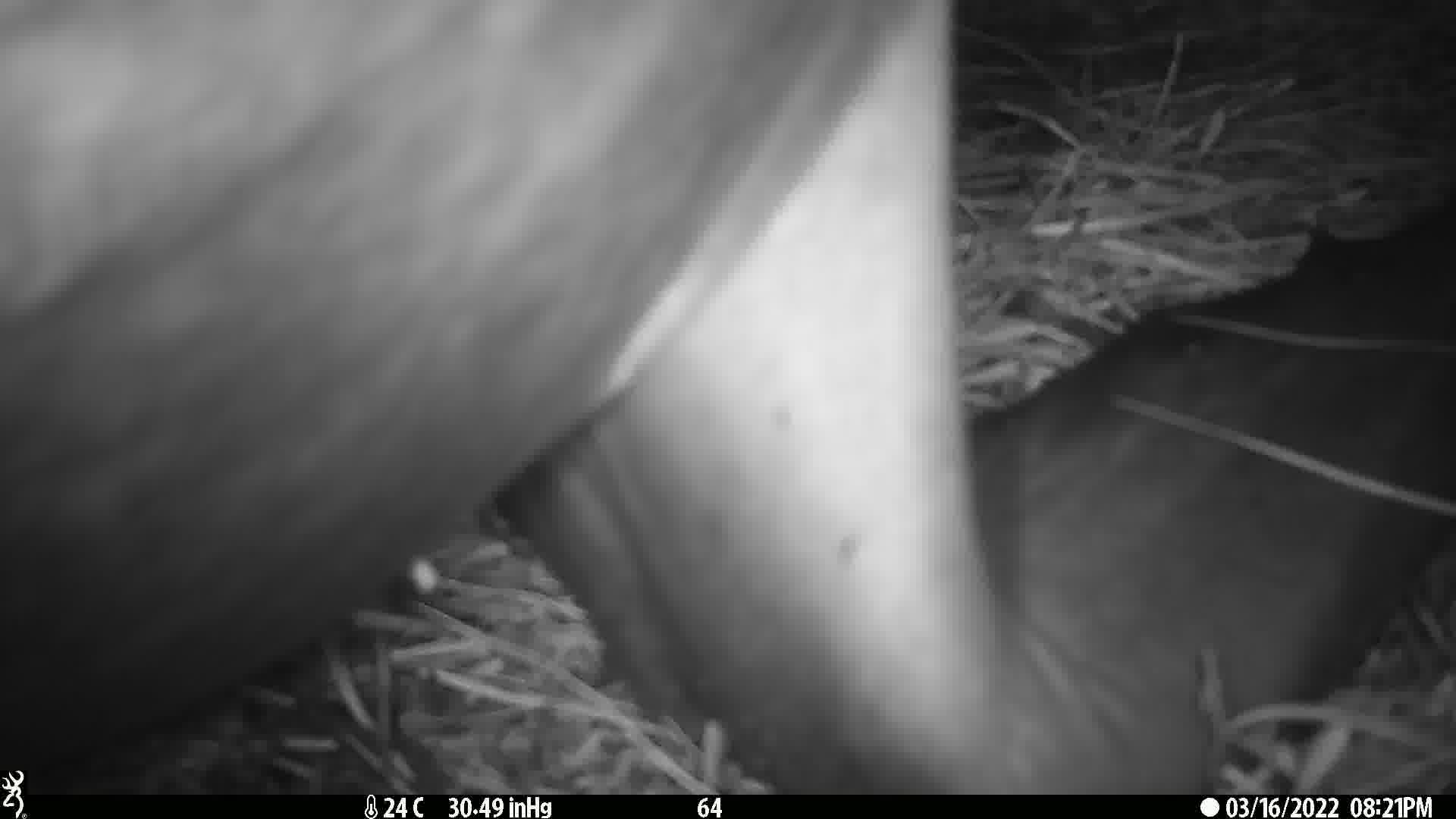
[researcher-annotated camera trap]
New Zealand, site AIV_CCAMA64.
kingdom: Animalia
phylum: Chordata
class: Mammalia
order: Carnivora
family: Otariidae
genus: Phocarctos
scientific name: Phocarctos hookeri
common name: new zealand sea lion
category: sealion